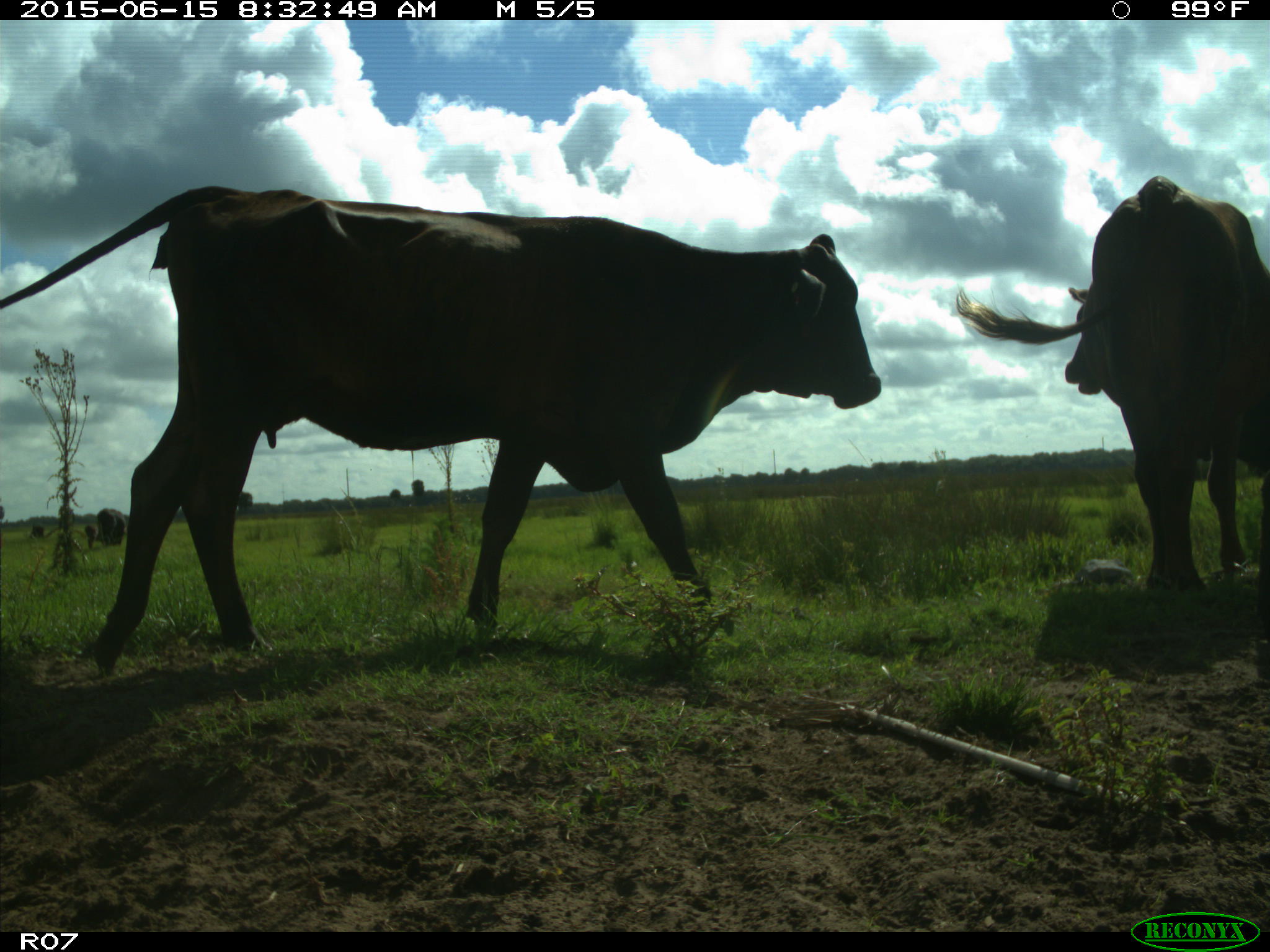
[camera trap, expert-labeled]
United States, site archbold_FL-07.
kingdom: Animalia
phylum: Chordata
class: Mammalia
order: Artiodactyla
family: Bovidae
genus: Bos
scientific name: Bos taurus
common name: domestic cow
Bos taurus (domestic cow).